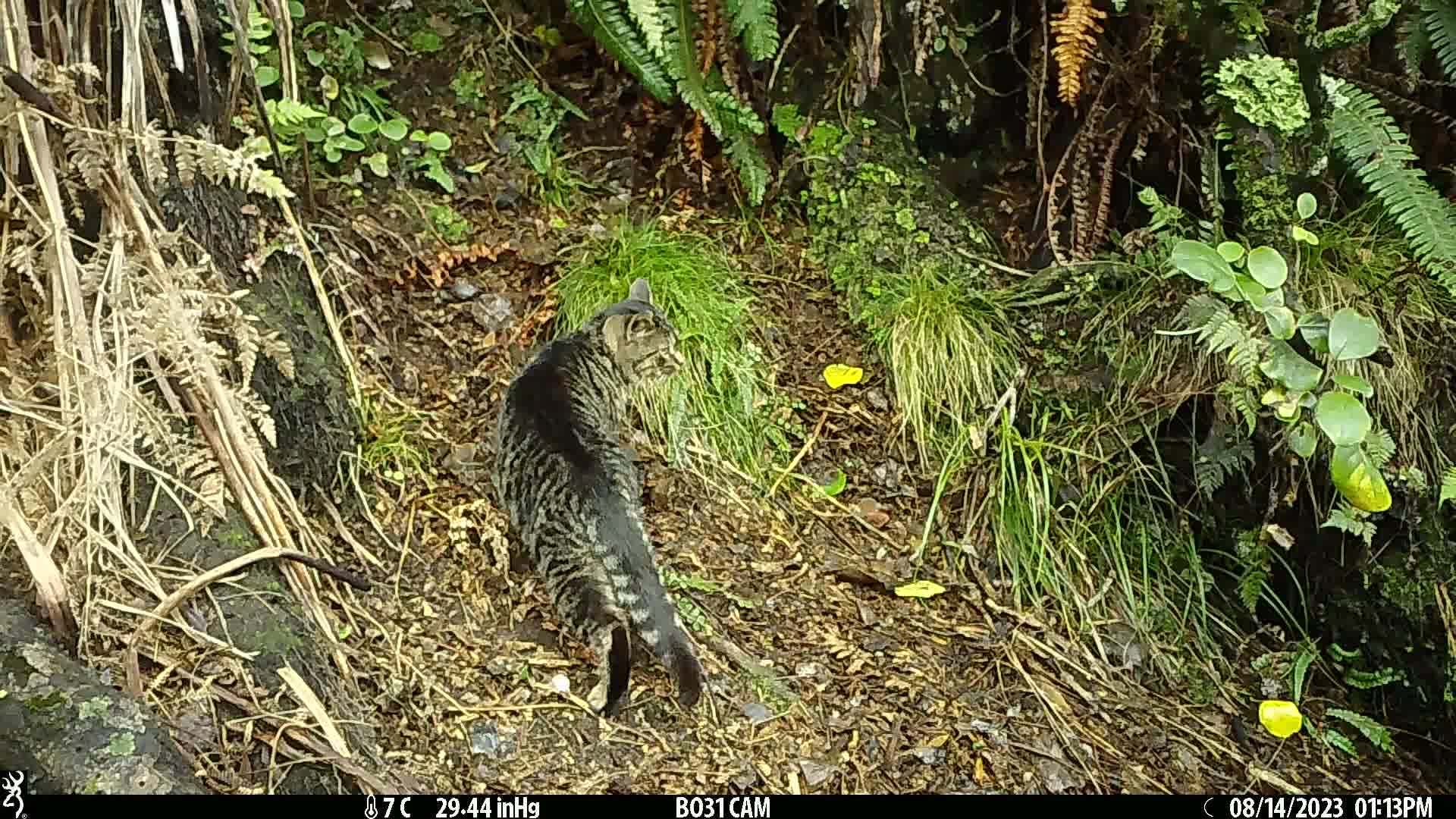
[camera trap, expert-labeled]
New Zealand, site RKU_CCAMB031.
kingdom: Animalia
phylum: Chordata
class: Mammalia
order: Carnivora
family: Felidae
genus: Felis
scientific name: Felis catus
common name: domestic cat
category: cat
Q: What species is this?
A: Cat (domestic cat) (Felis catus).